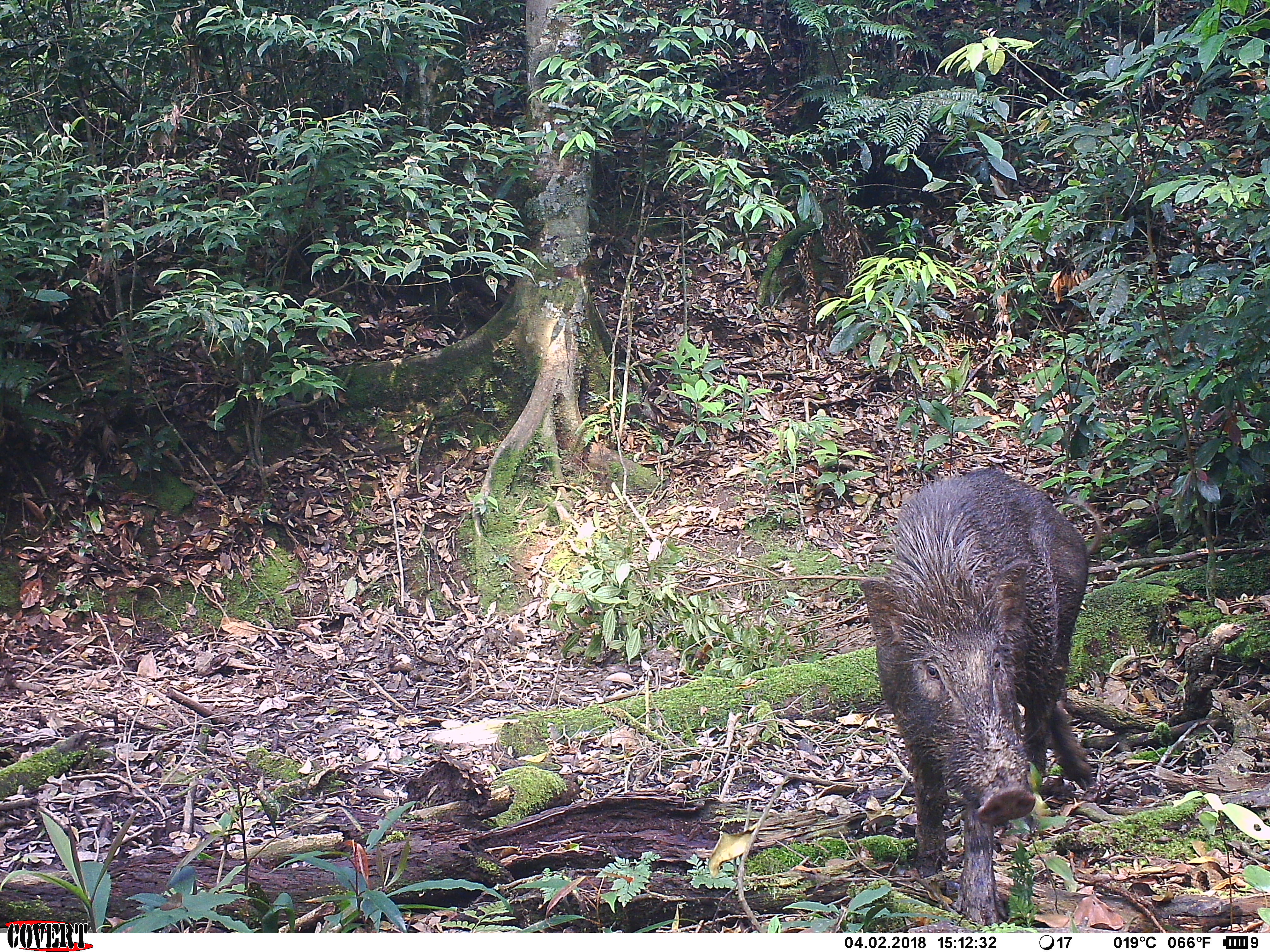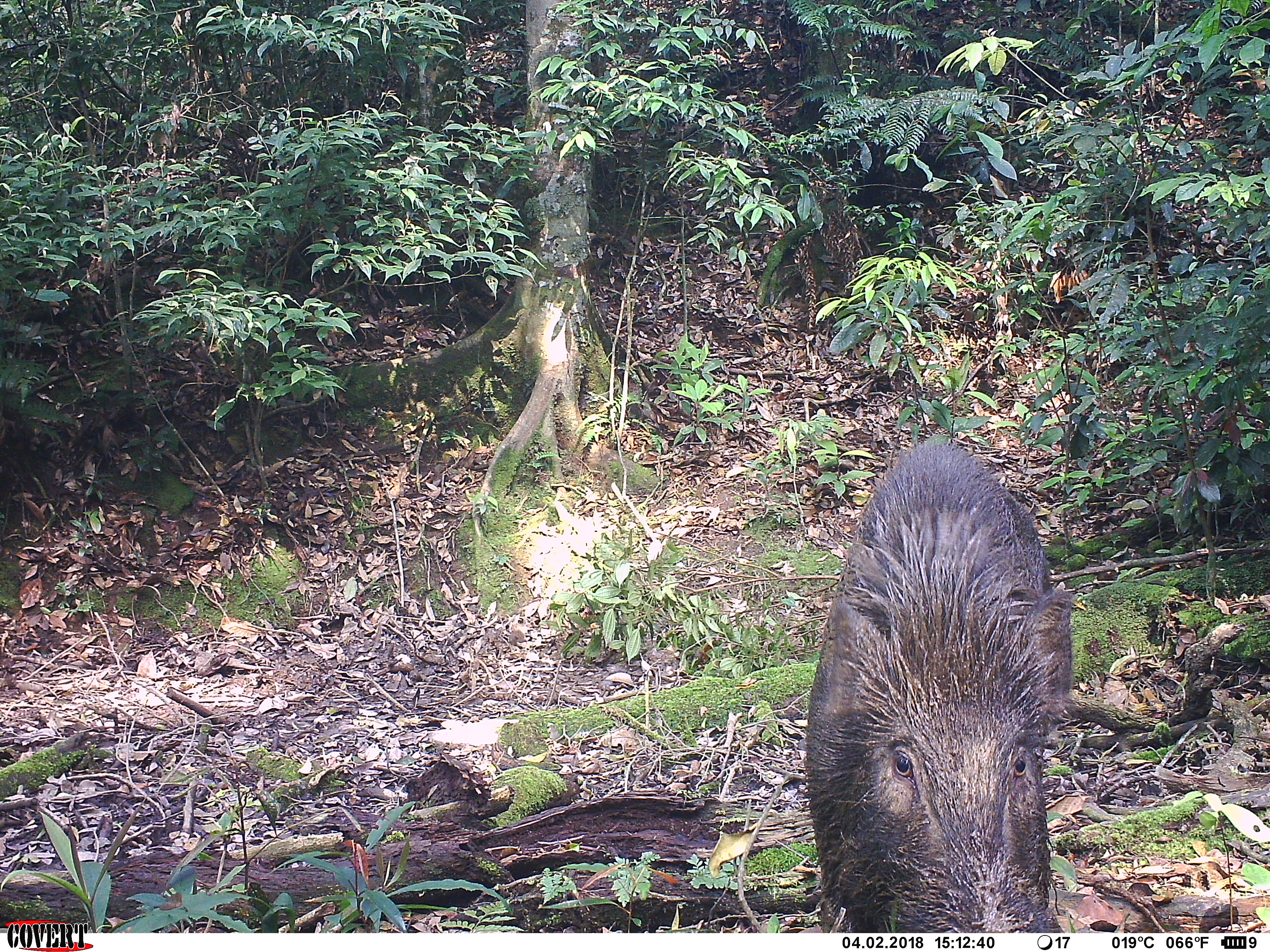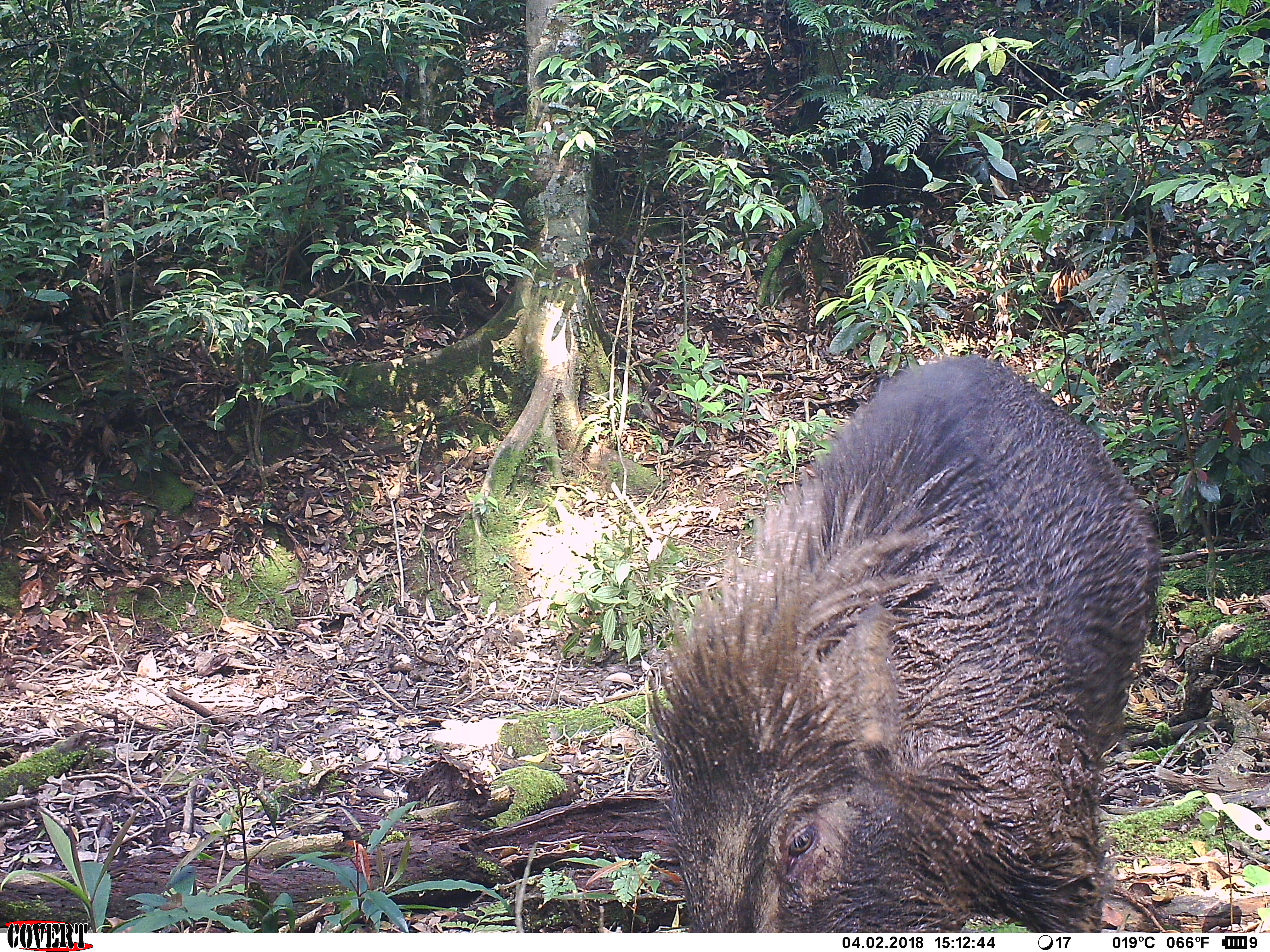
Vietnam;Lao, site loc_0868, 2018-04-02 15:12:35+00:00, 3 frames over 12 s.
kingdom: Animalia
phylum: Chordata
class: Mammalia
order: Artiodactyla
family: Suidae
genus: Sus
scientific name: Sus scrofa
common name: eurasian wild pig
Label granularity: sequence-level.